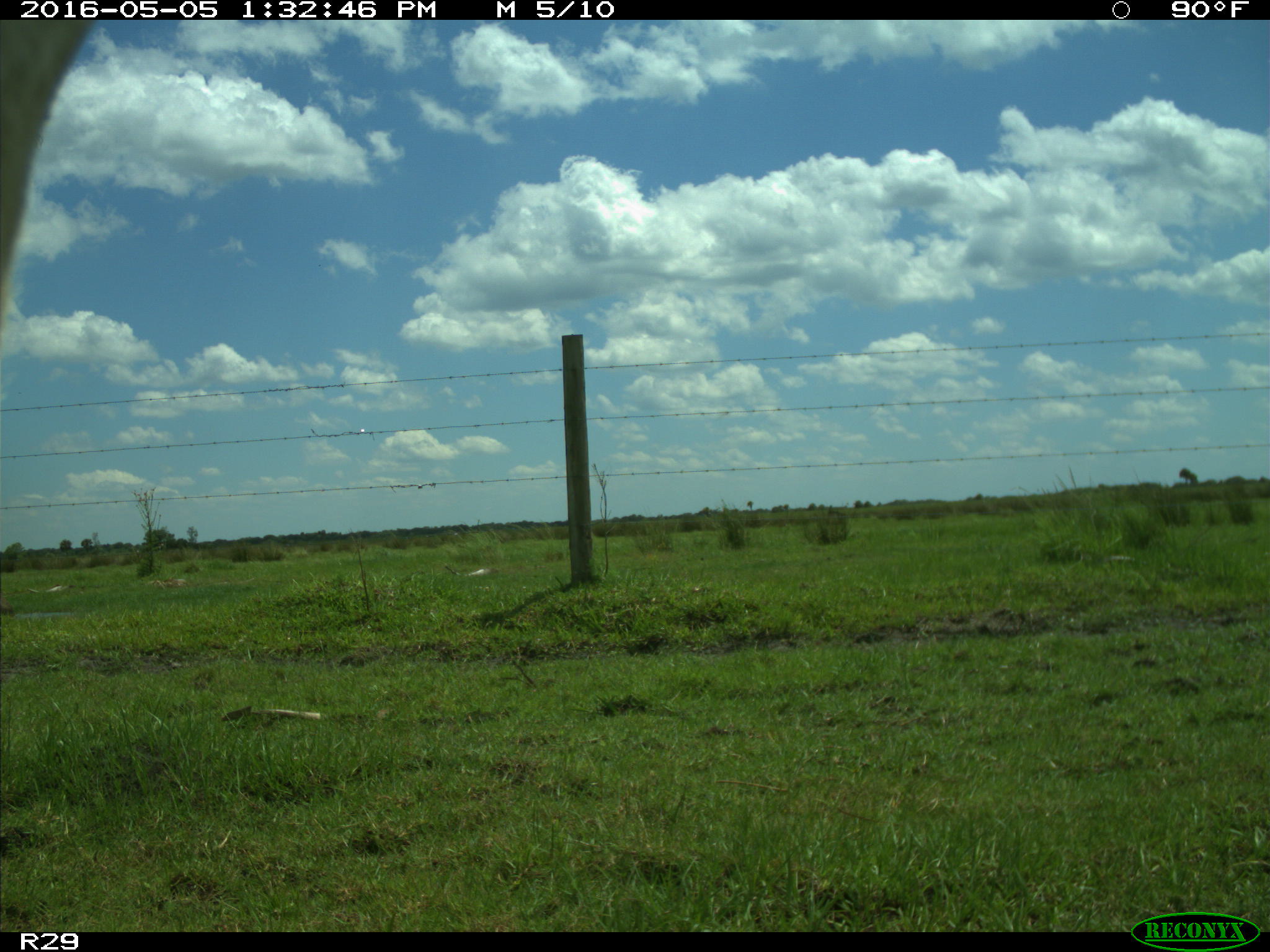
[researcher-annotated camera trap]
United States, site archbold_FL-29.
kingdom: Animalia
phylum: Chordata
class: Mammalia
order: Artiodactyla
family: Bovidae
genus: Bos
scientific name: Bos taurus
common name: domestic cow